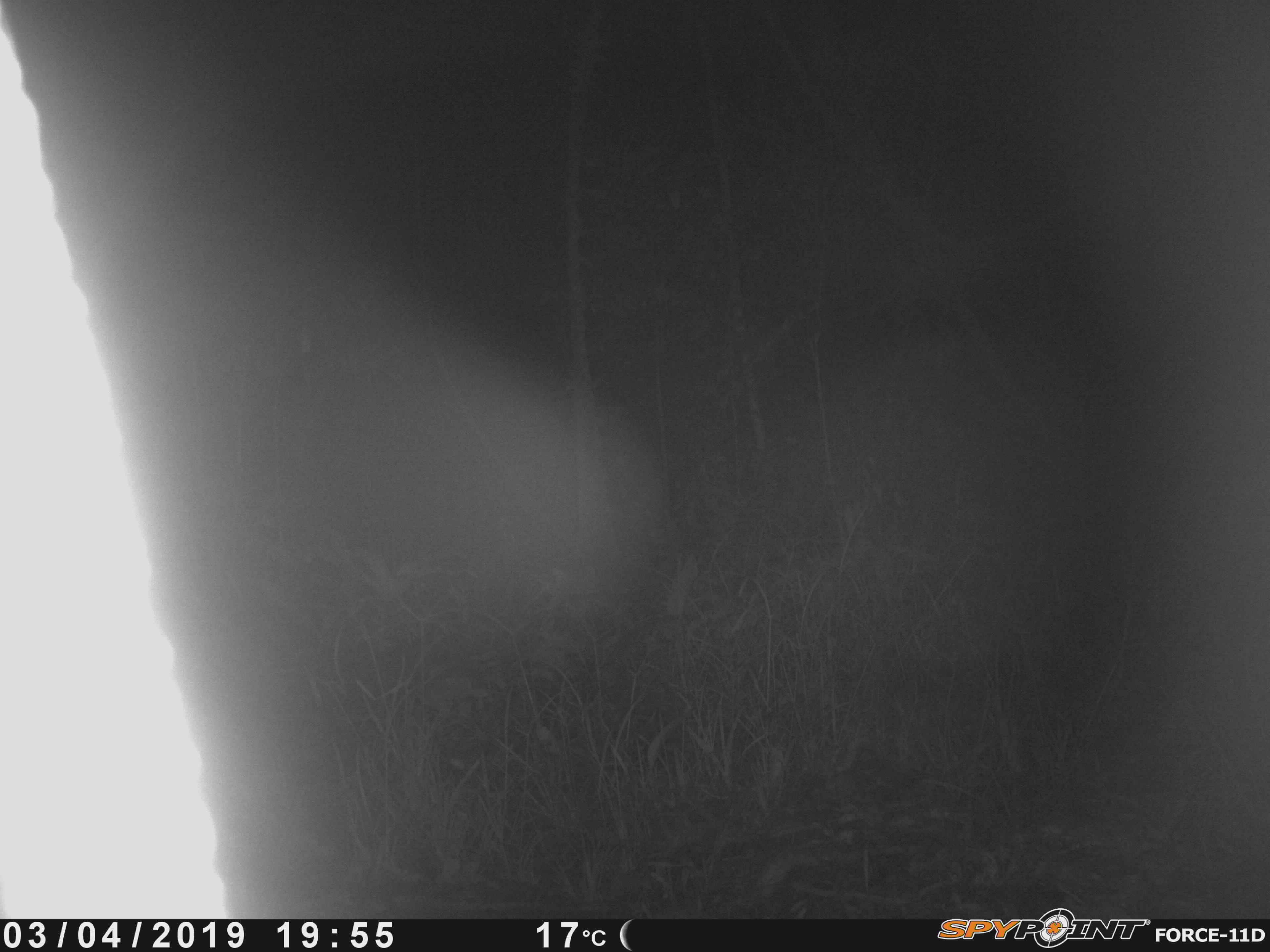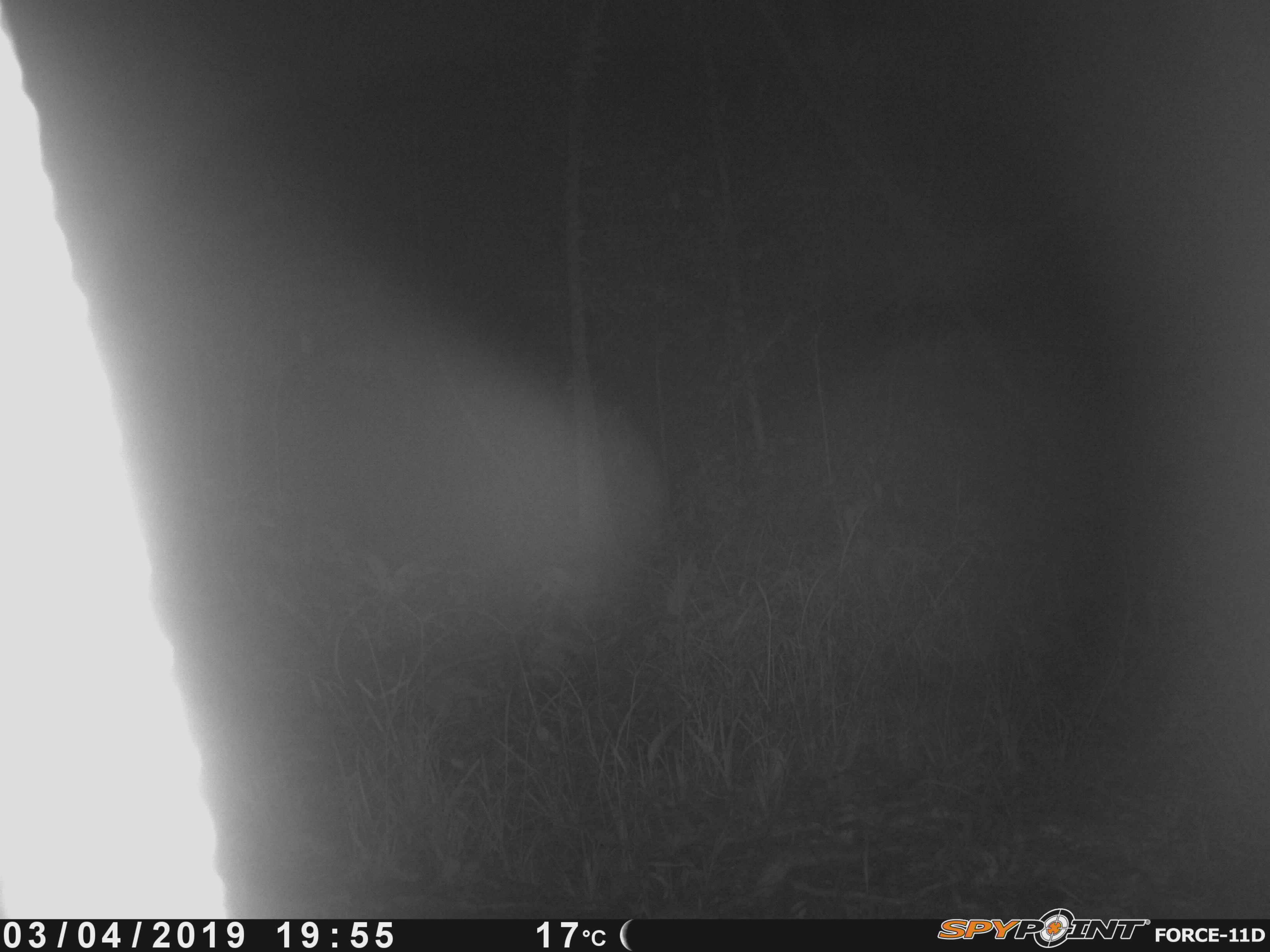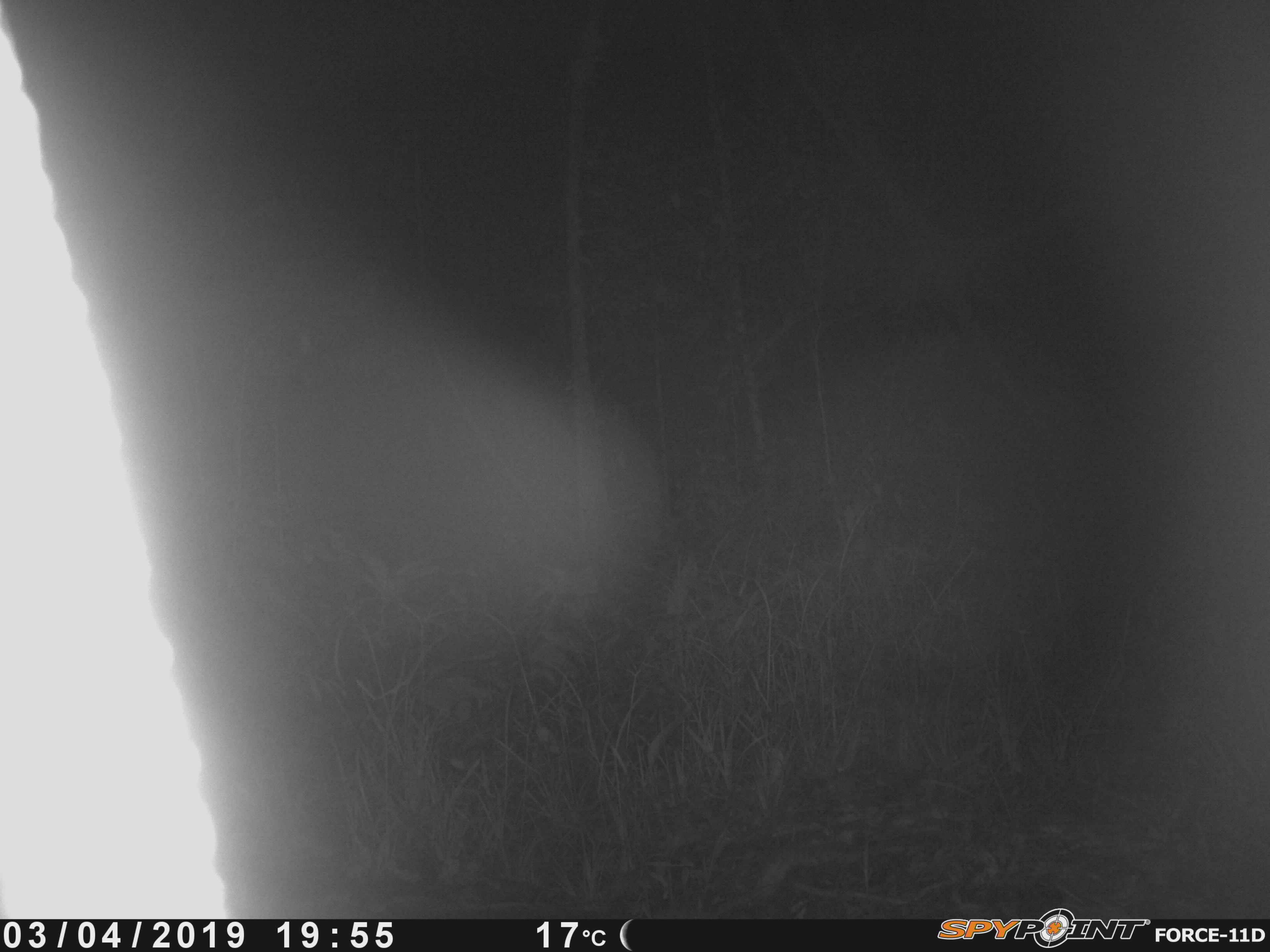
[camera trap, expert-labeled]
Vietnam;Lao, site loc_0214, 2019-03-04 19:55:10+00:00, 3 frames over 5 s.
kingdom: Animalia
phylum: Chordata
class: Mammalia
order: Artiodactyla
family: Cervidae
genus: Rusa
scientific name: Rusa unicolor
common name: sambar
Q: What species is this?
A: Sambar (Rusa unicolor).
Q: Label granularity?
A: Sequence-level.